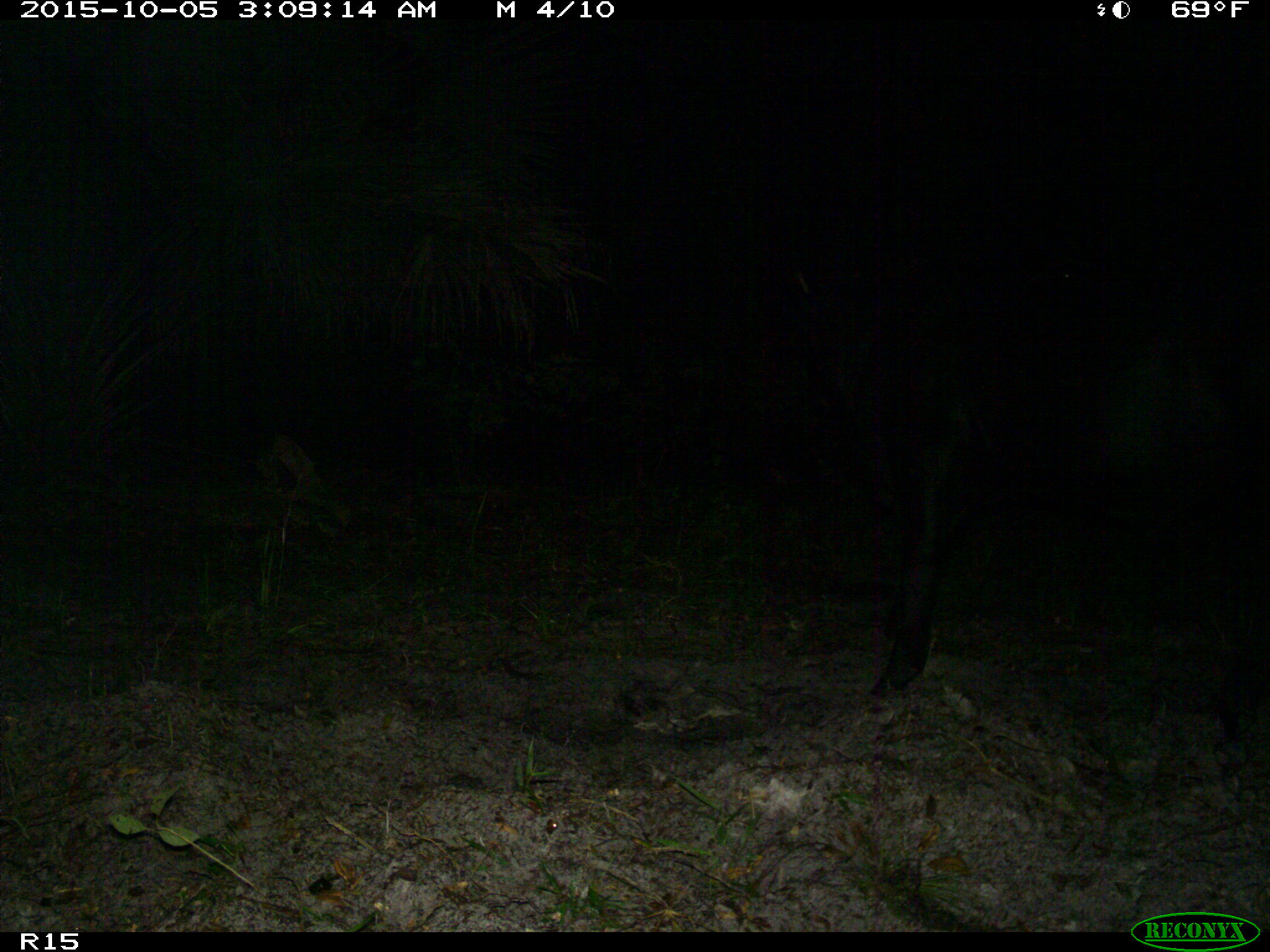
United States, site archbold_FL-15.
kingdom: Animalia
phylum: Chordata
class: Mammalia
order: Artiodactyla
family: Bovidae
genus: Bos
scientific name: Bos taurus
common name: domestic cow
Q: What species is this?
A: Bos taurus (domestic cow).